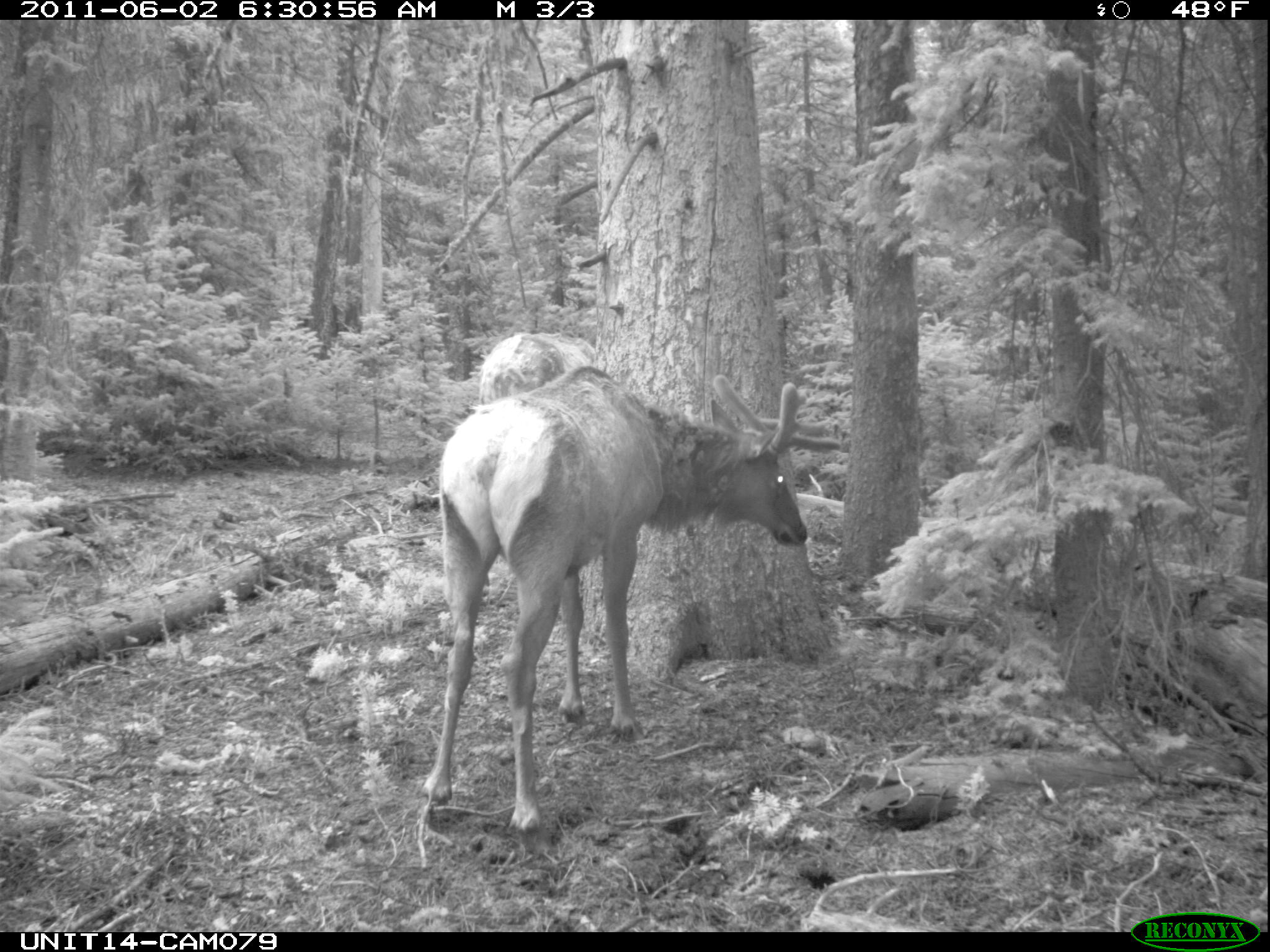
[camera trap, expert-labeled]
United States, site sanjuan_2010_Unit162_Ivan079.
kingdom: Animalia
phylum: Chordata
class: Mammalia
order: Artiodactyla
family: Cervidae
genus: Cervus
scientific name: Cervus elaphus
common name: red deer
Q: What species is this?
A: Cervus elaphus (red deer).